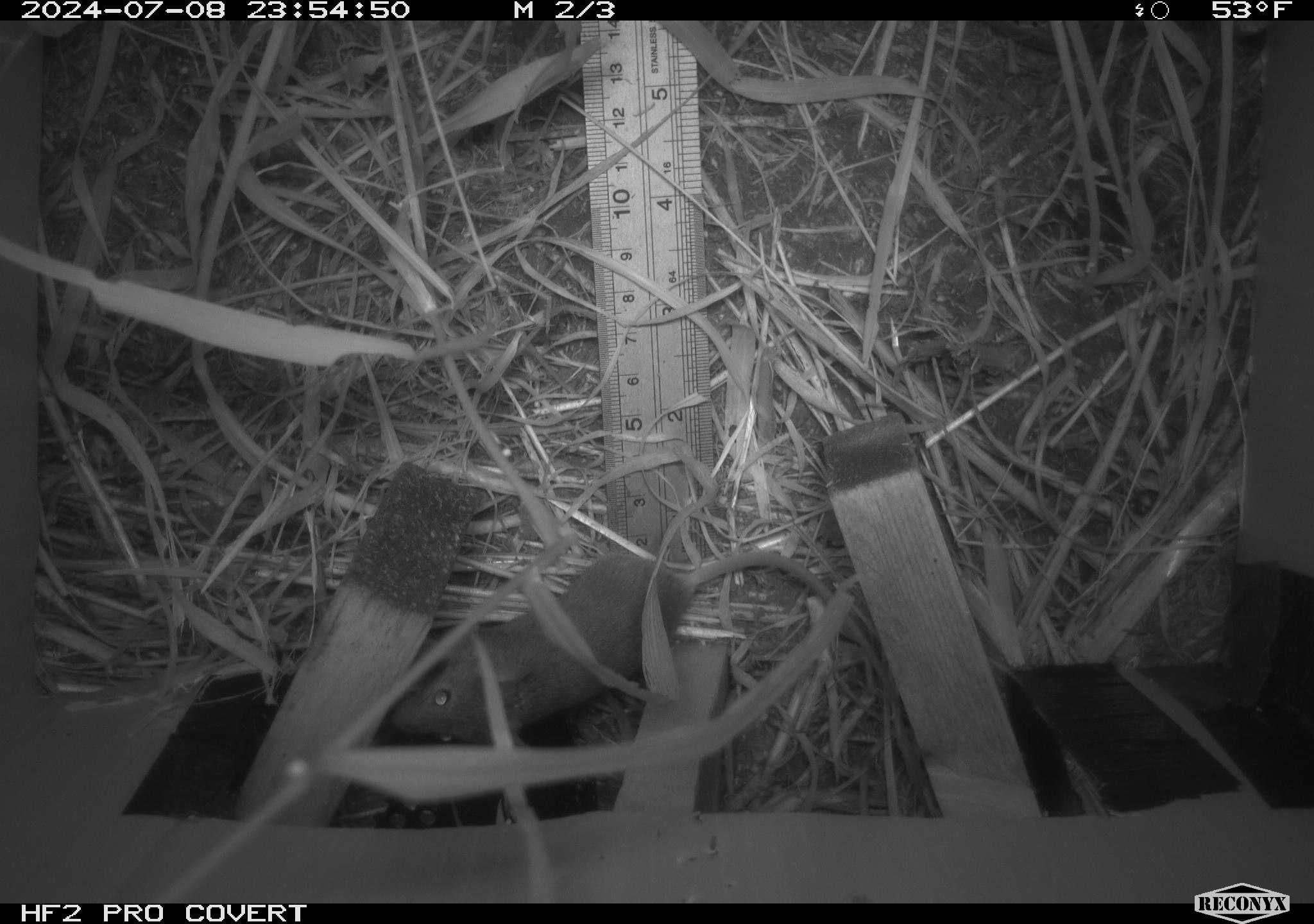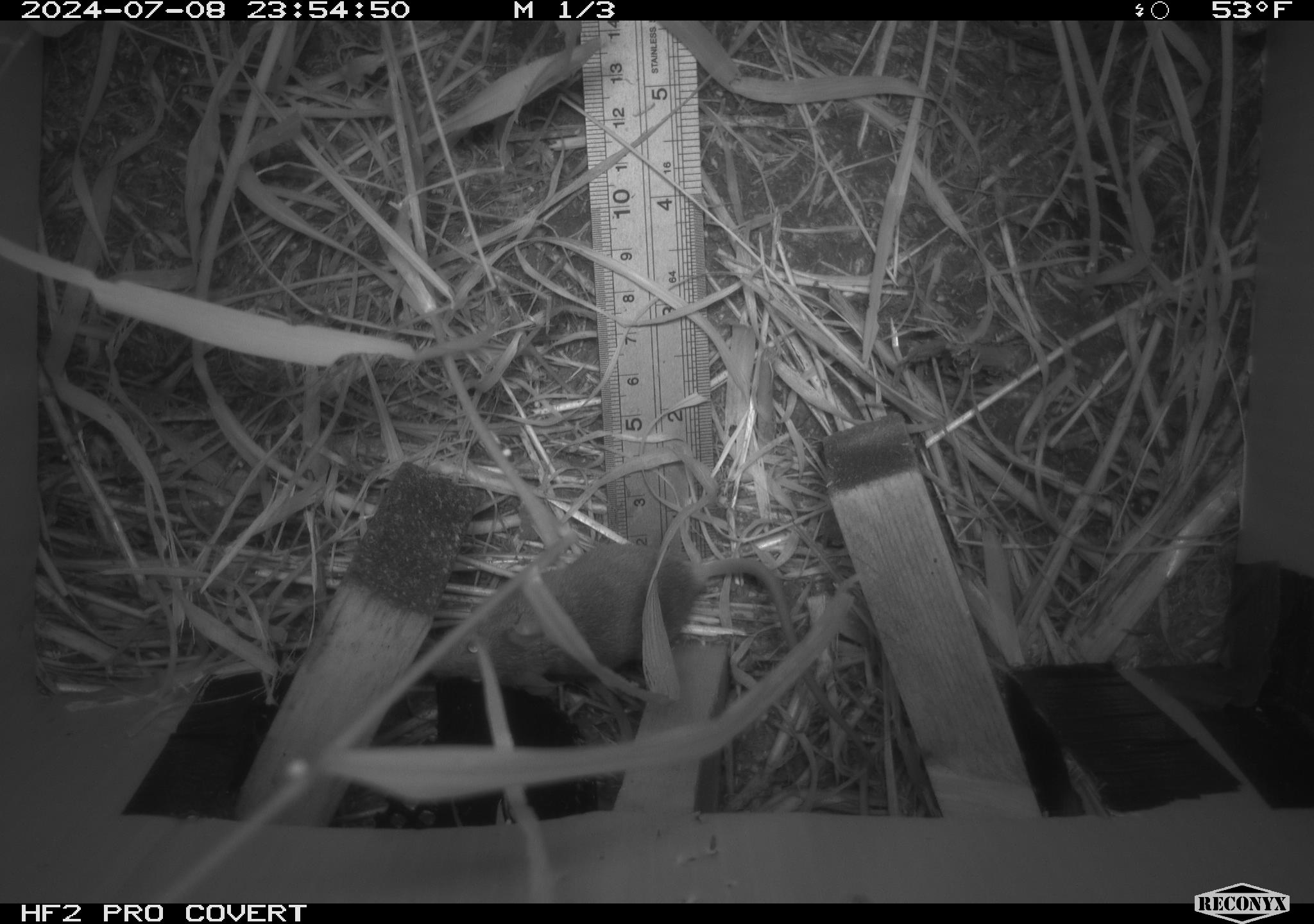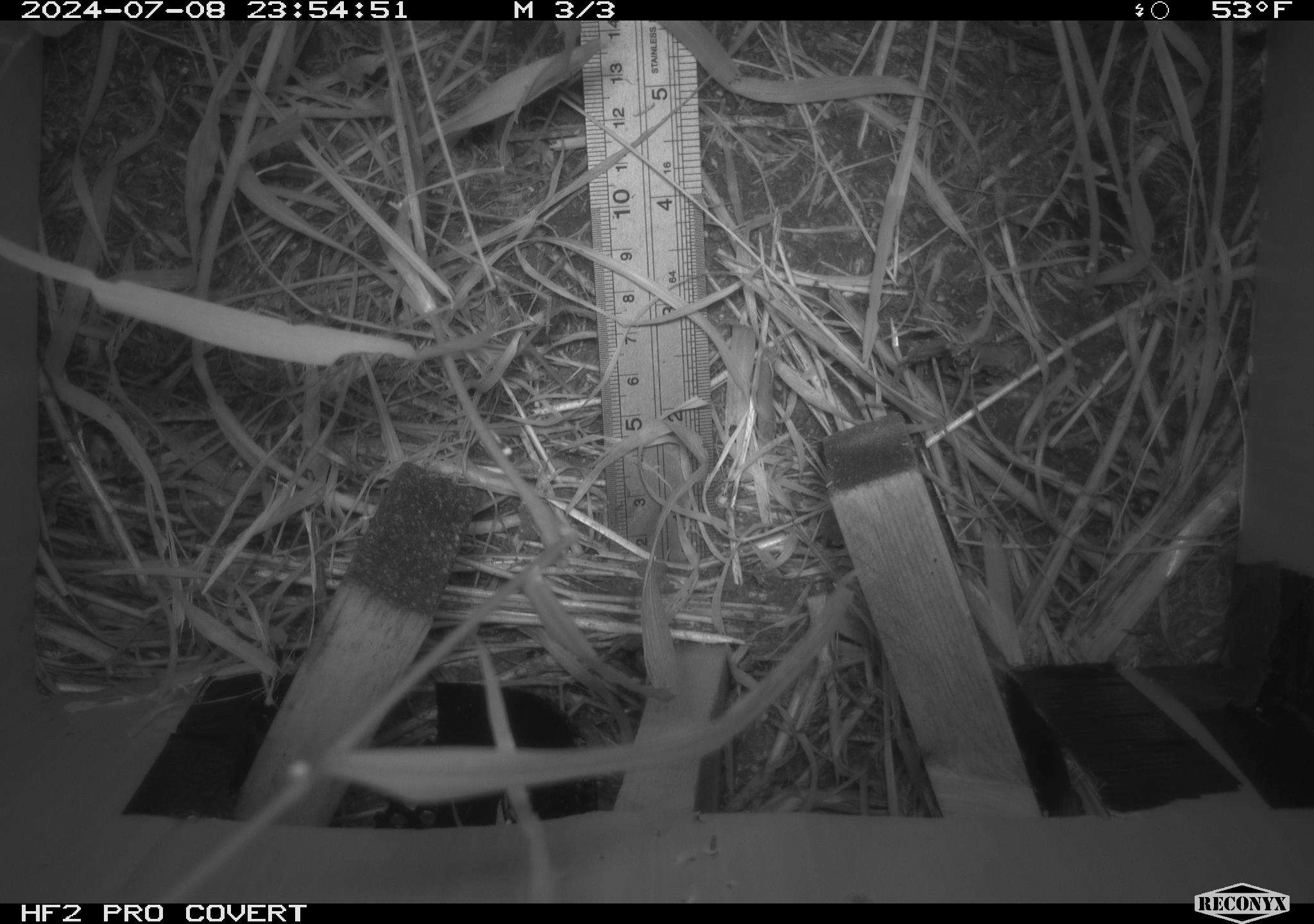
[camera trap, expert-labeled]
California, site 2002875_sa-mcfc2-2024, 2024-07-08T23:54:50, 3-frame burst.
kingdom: Animalia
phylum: Chordata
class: Mammalia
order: Rodentia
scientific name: Rodentia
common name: rodent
Rodent (Rodentia).